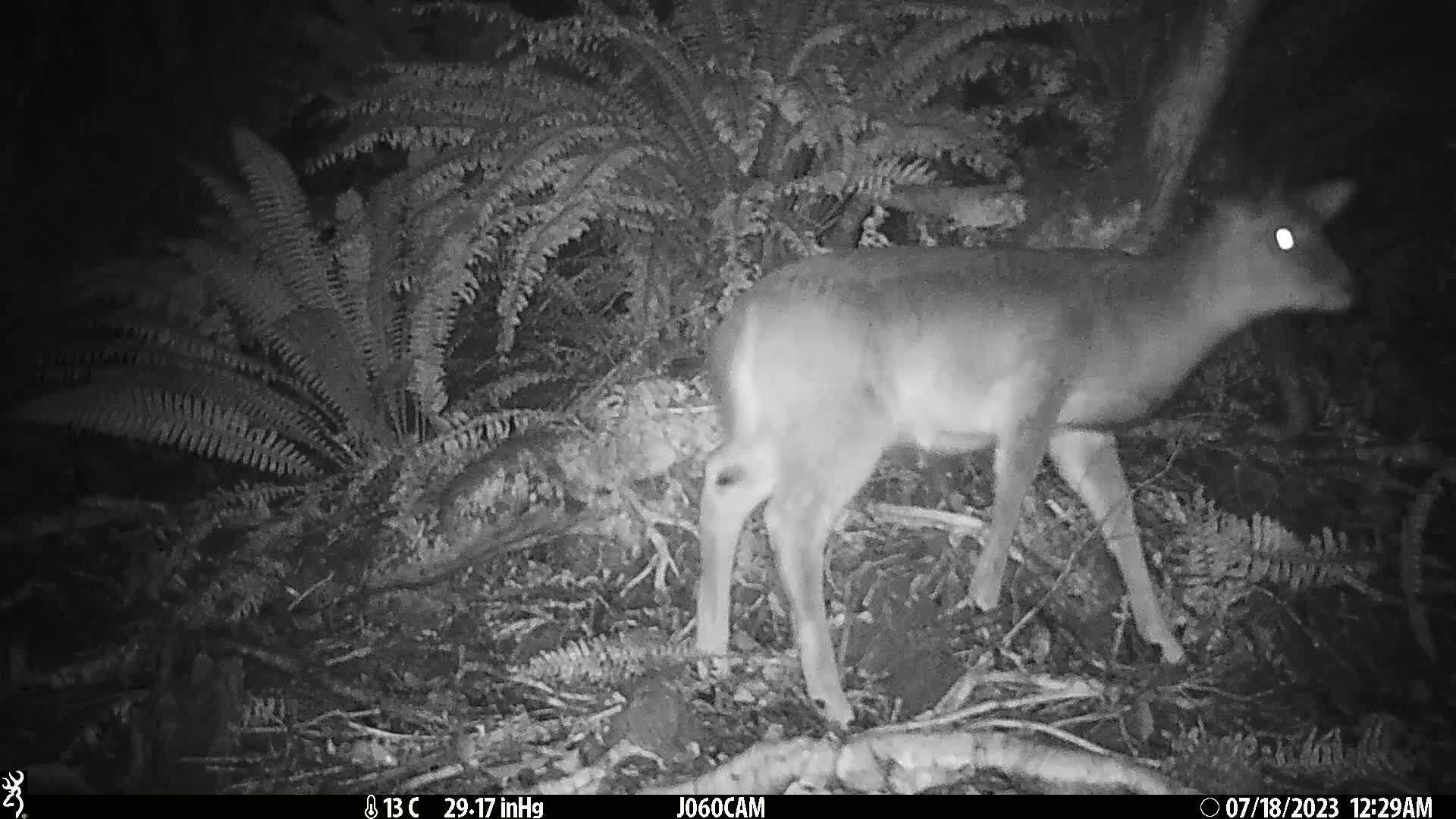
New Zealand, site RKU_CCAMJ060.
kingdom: Animalia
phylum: Chordata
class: Mammalia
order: Artiodactyla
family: Cervidae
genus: Odocoileus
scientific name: Odocoileus virginianus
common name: white-tailed deer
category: white tailed deer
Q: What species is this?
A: White tailed deer (white-tailed deer) (Odocoileus virginianus).